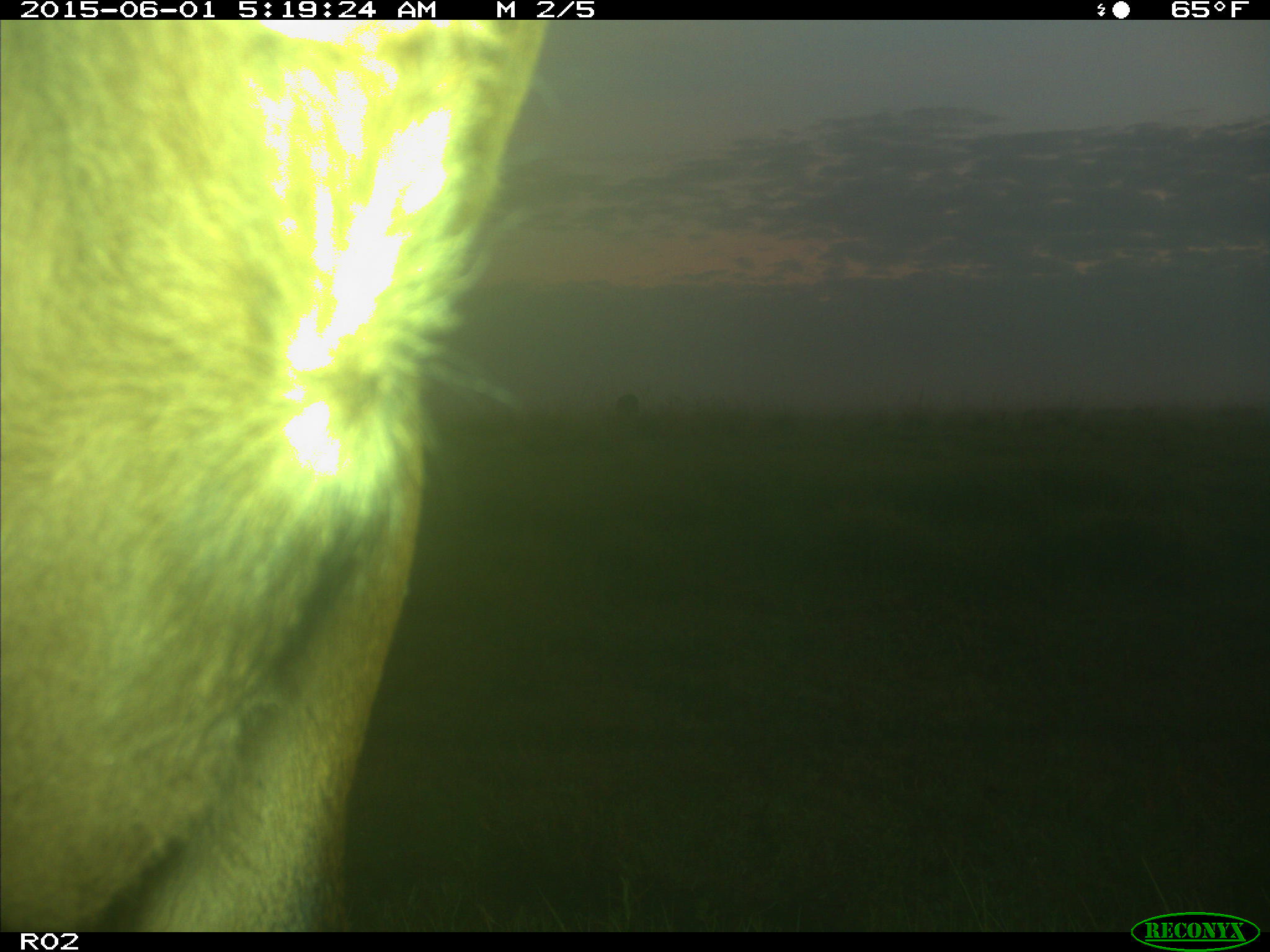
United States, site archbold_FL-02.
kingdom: Animalia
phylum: Chordata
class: Mammalia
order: Artiodactyla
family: Bovidae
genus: Bos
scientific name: Bos taurus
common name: domestic cow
Bos taurus (domestic cow).